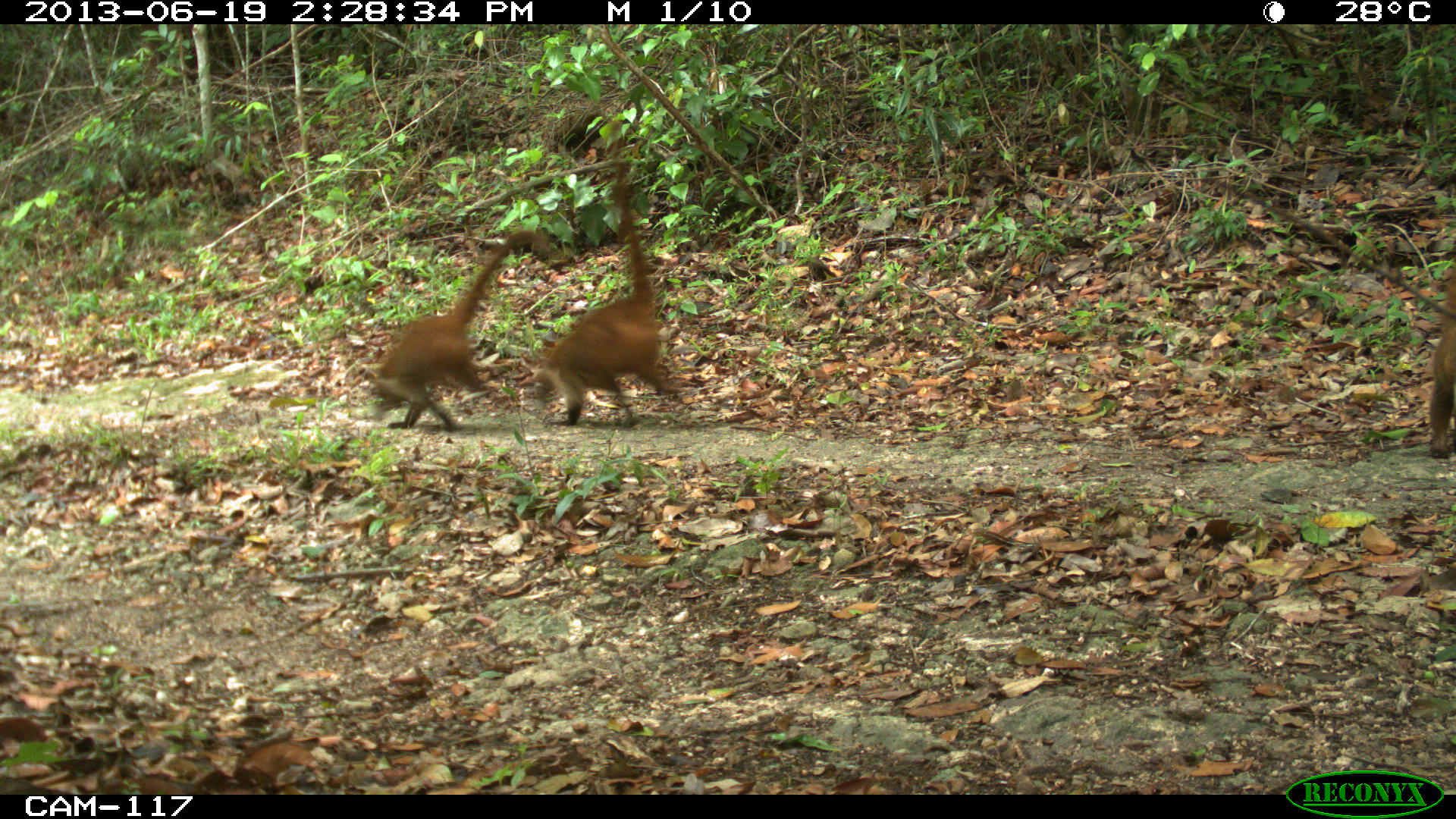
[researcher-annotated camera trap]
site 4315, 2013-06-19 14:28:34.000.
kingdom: Animalia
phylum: Chordata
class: Mammalia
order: Carnivora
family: Procyonidae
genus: Nasua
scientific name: Nasua narica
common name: white-nosed coati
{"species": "Nasua narica (white-nosed coati)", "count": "2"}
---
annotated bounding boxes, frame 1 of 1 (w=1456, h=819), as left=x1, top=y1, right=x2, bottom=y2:
nasua narica: left=528, top=175, right=682, bottom=426; left=369, top=227, right=552, bottom=432